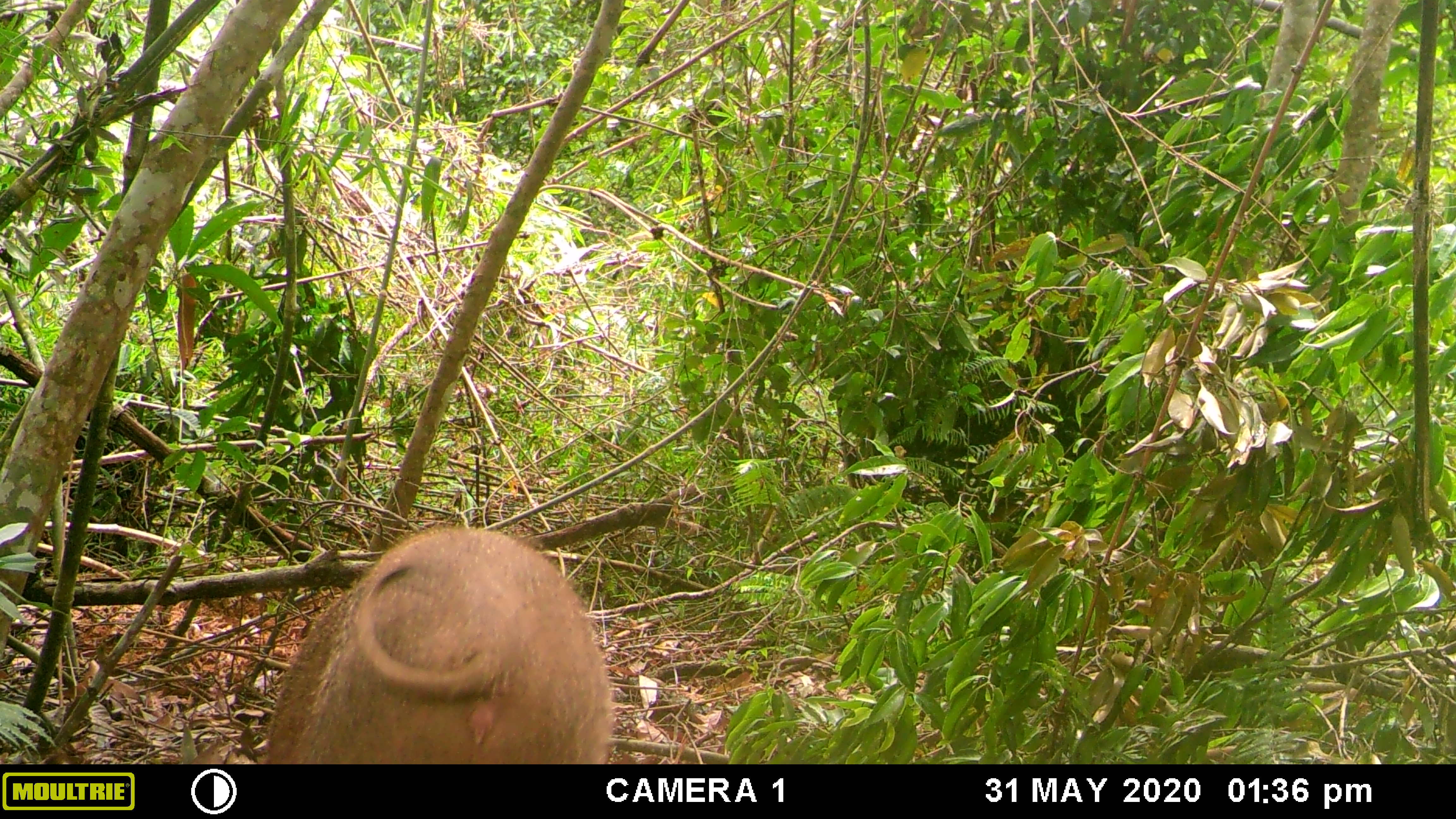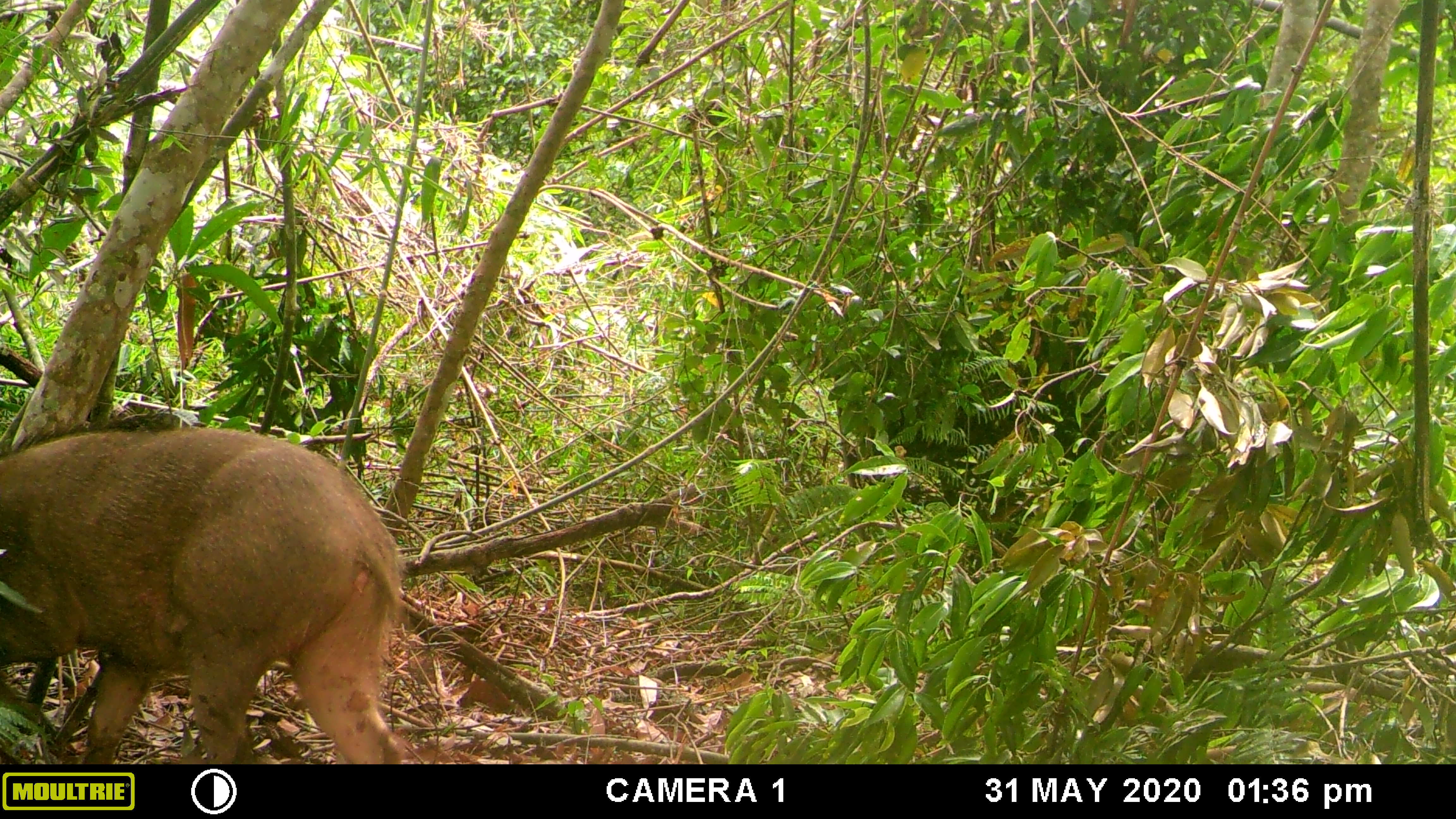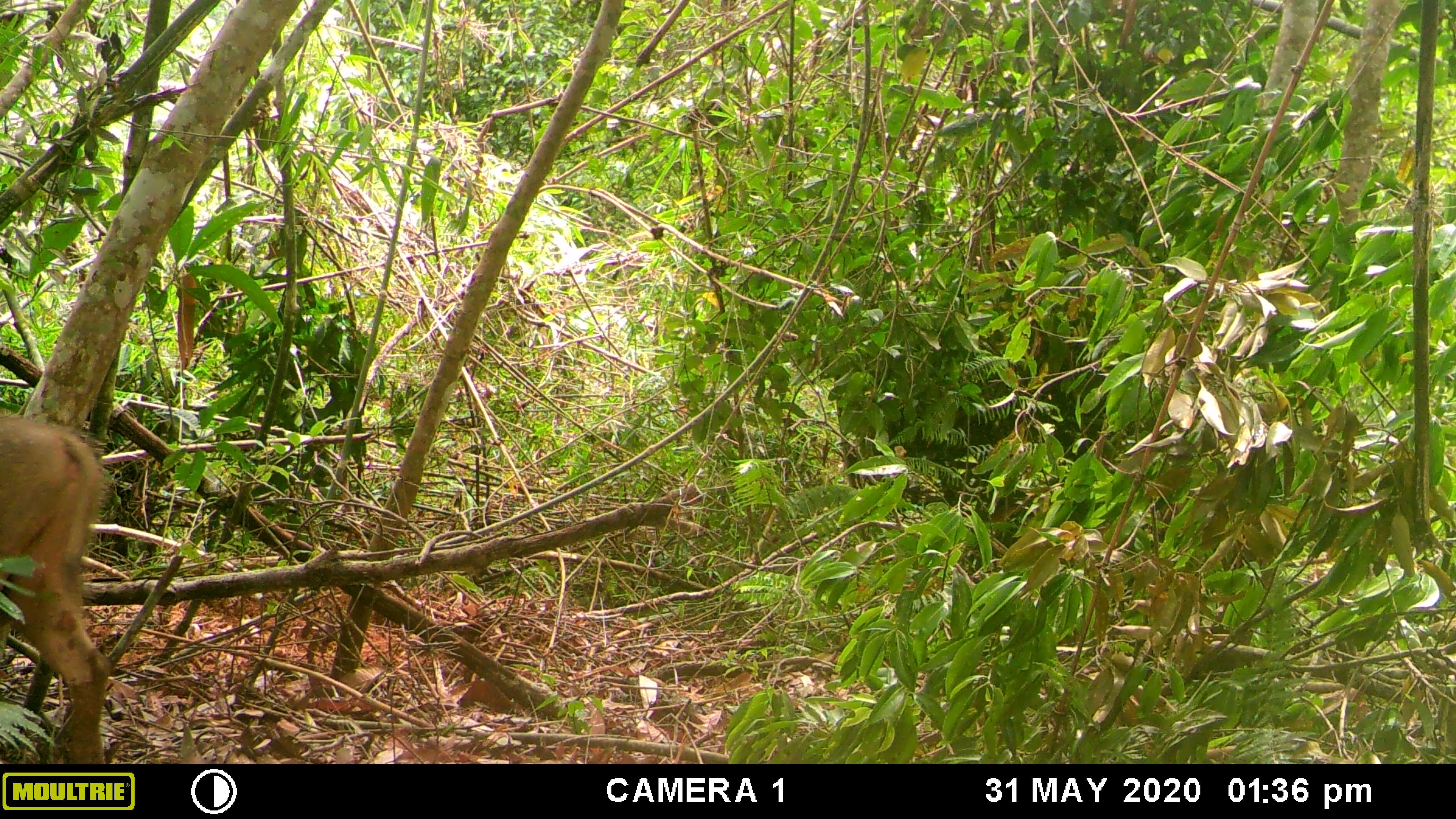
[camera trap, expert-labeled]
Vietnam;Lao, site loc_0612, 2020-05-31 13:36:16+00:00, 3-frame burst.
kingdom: Animalia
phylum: Chordata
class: Mammalia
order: Artiodactyla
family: Suidae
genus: Sus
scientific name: Sus scrofa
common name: eurasian wild pig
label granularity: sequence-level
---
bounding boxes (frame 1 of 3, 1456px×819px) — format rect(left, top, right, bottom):
eurasian wild pig: rect(265, 523, 614, 763)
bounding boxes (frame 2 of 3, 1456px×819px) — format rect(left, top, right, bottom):
eurasian wild pig: rect(0, 416, 408, 762)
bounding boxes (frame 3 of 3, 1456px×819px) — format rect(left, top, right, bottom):
eurasian wild pig: rect(0, 412, 112, 763)